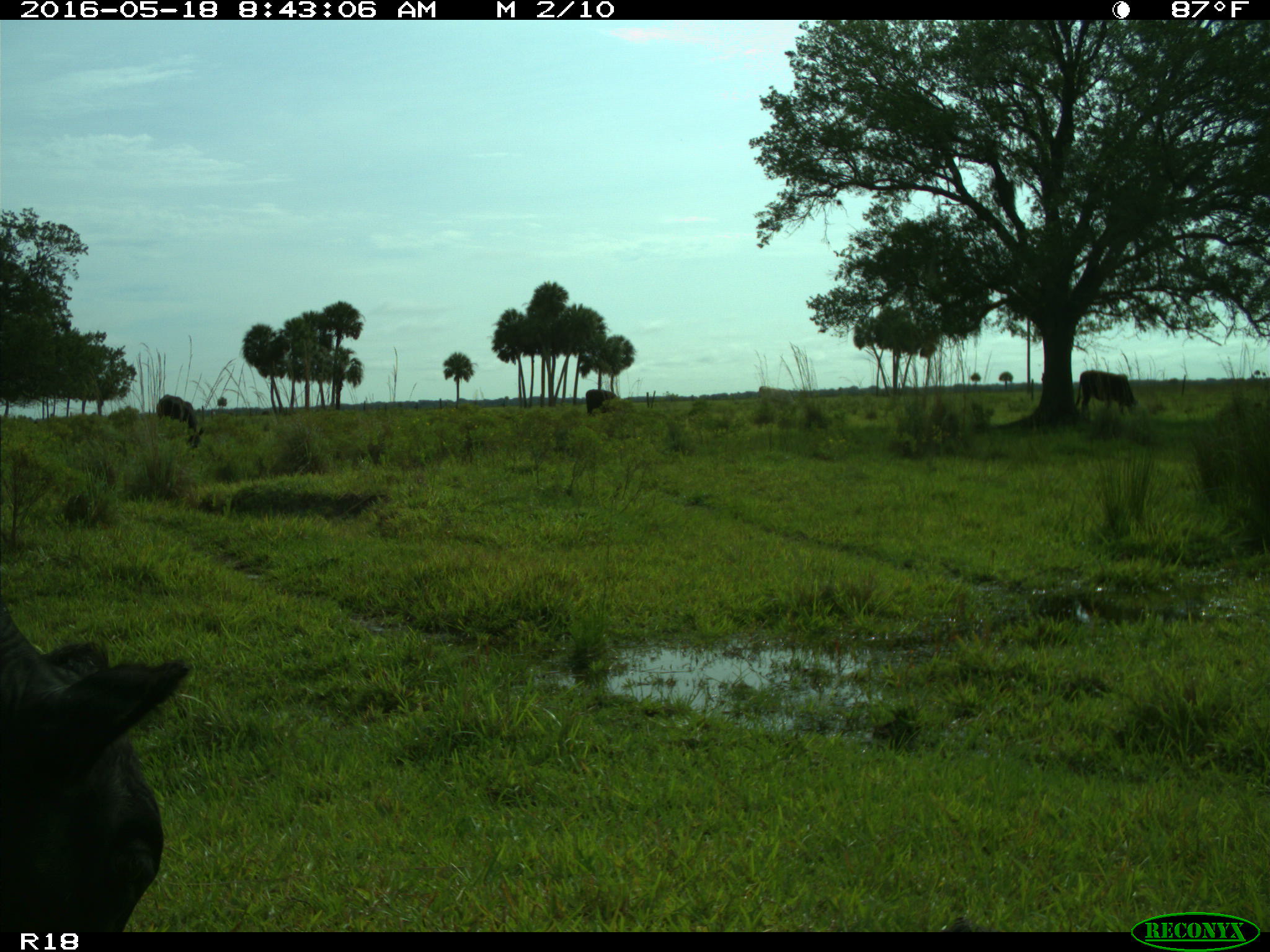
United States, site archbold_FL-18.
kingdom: Animalia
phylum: Chordata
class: Mammalia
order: Artiodactyla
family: Bovidae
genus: Bos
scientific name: Bos taurus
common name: domestic cow